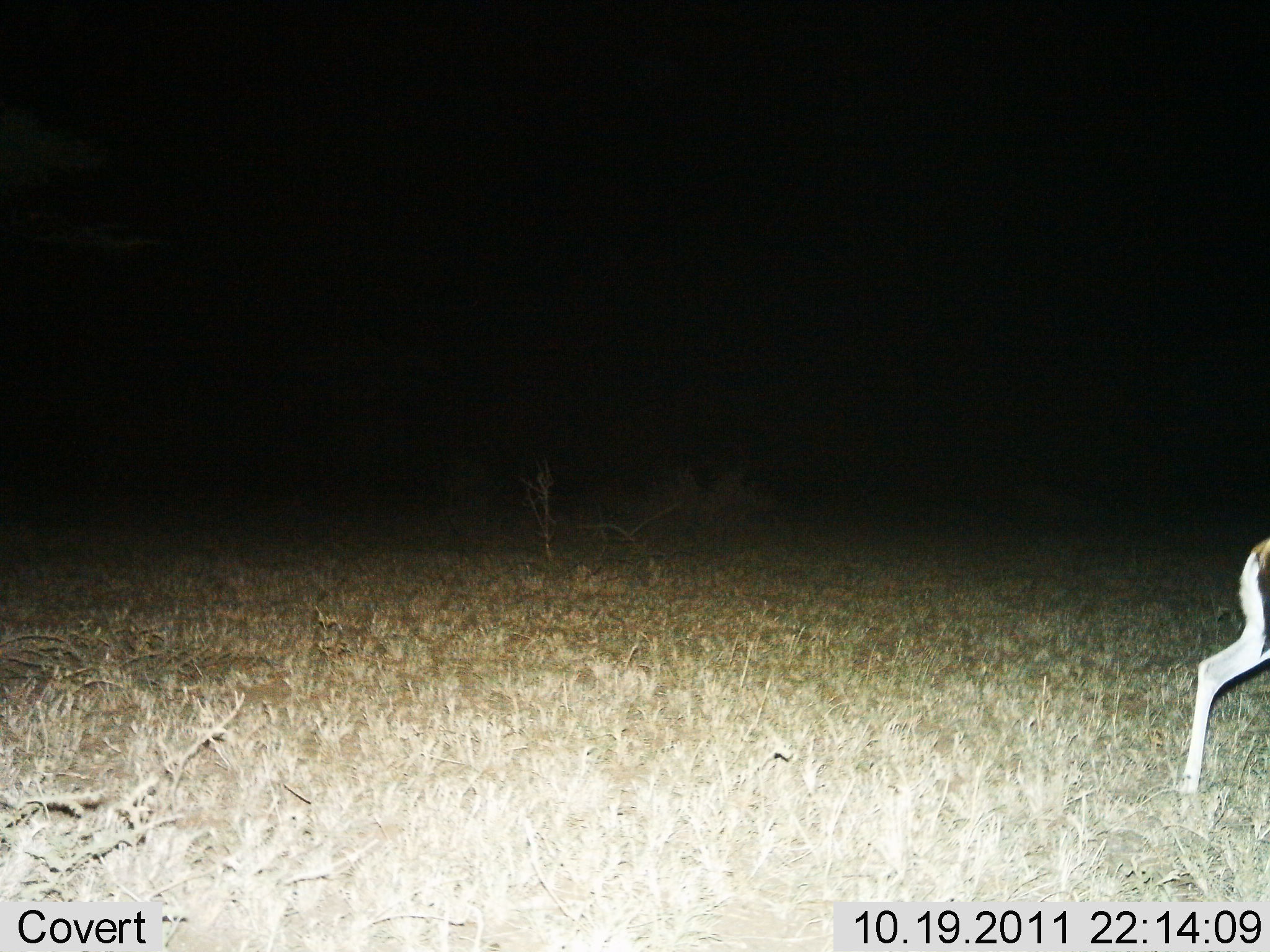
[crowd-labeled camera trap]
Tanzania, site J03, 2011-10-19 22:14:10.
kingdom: Animalia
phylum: Chordata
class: Mammalia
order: Artiodactyla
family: Bovidae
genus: Eudorcas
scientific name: Eudorcas thomsonii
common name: thomson's gazelle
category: gazellethomsons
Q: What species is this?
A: Gazellethomsons (thomson's gazelle) (Eudorcas thomsonii).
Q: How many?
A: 1.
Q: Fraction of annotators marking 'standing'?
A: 36%.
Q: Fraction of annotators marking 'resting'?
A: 0%.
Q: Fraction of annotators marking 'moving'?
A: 64%.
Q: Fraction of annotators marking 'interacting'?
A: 0%.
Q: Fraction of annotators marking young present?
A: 0%.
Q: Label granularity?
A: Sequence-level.